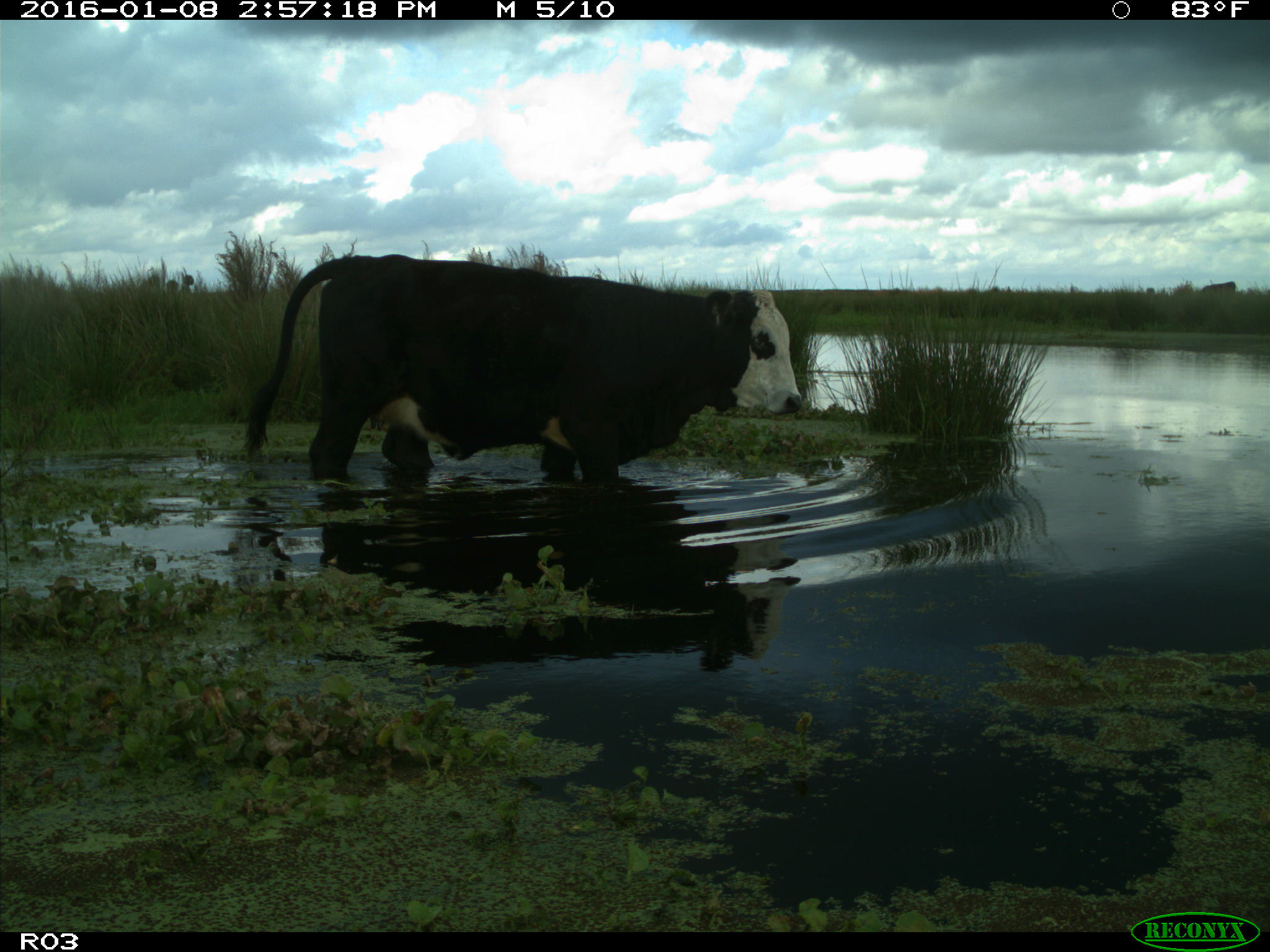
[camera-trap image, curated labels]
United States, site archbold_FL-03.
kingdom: Animalia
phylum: Chordata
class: Mammalia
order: Artiodactyla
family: Bovidae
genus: Bos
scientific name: Bos taurus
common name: domestic cow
Bos taurus (domestic cow).